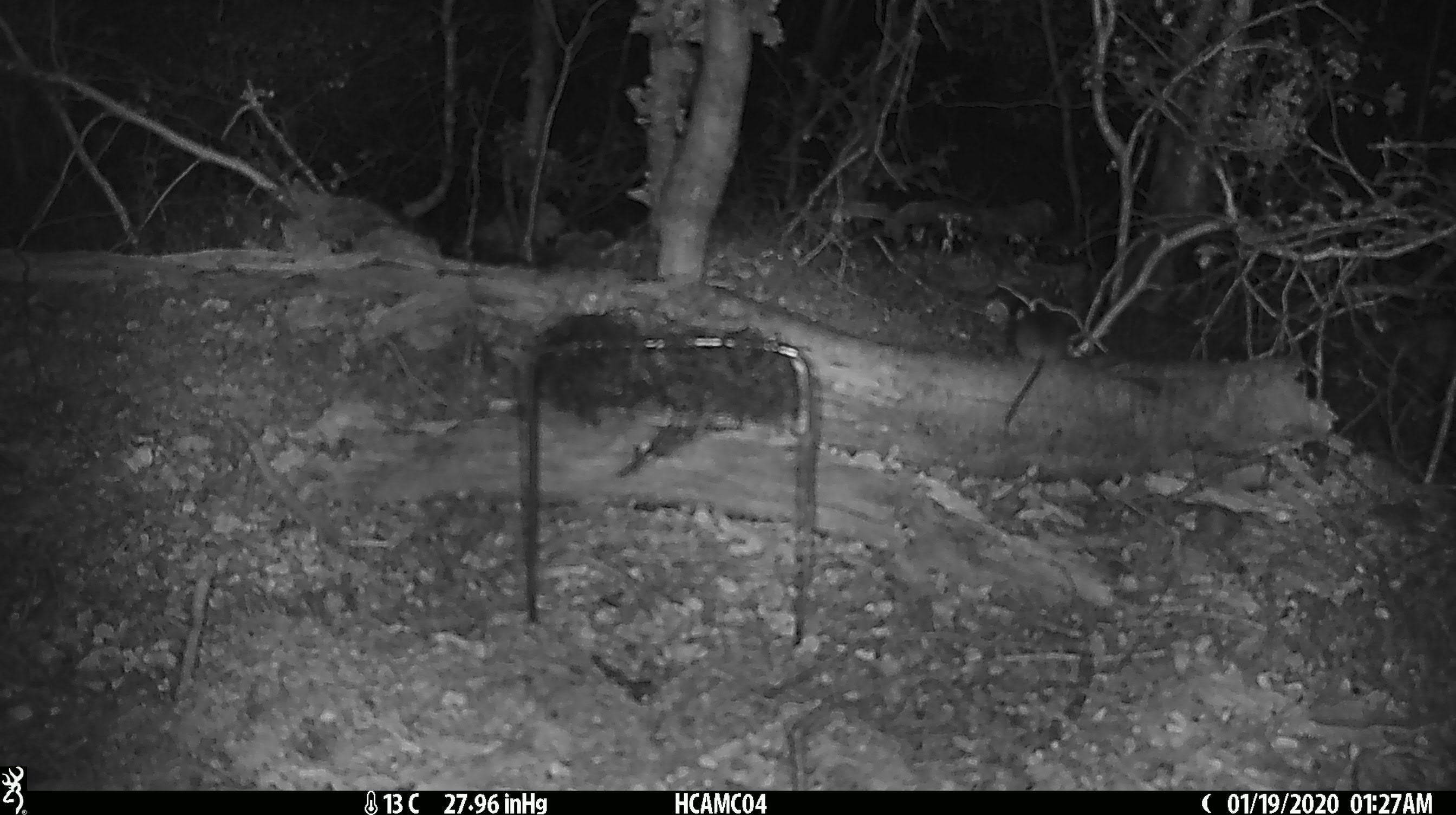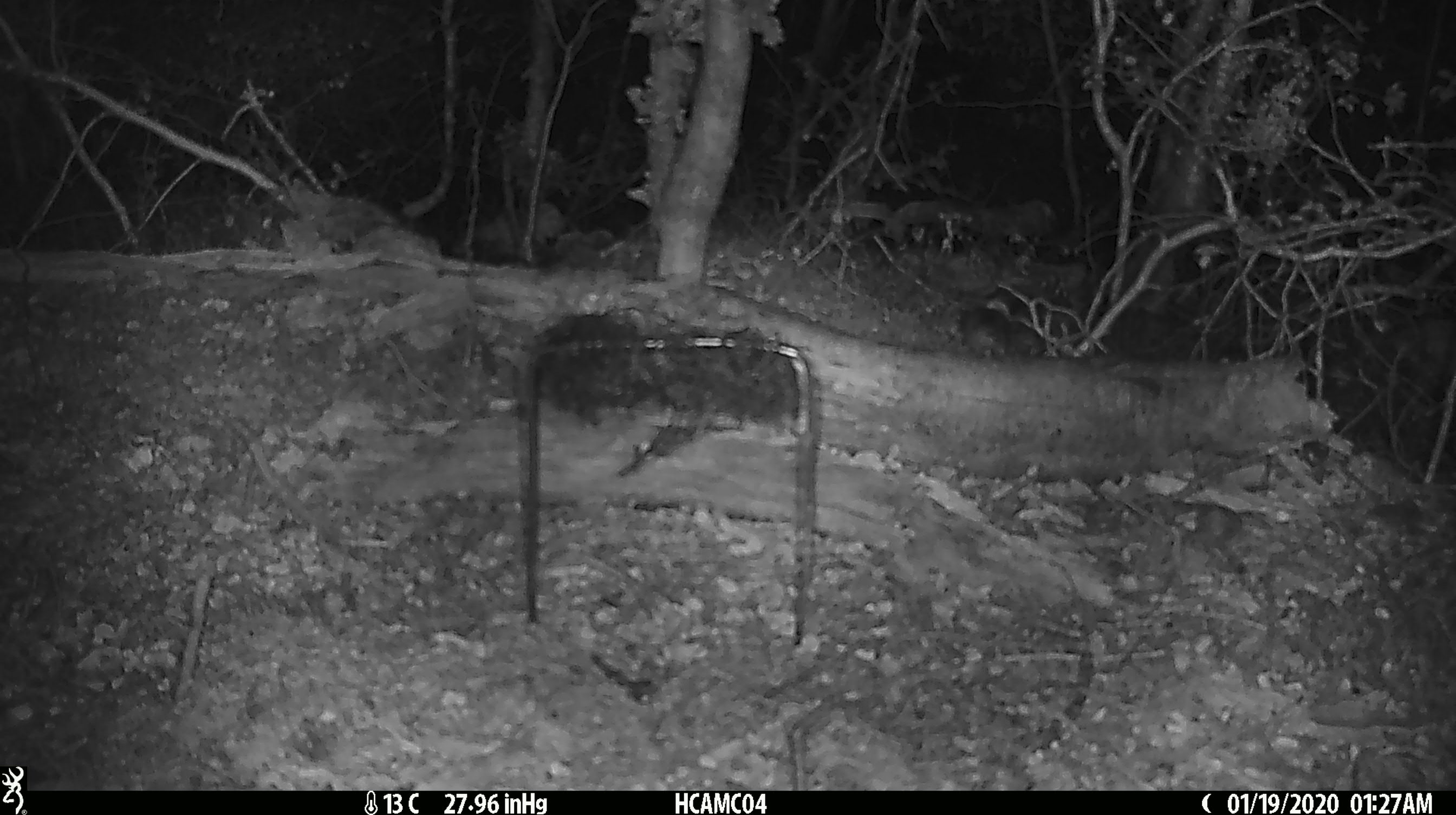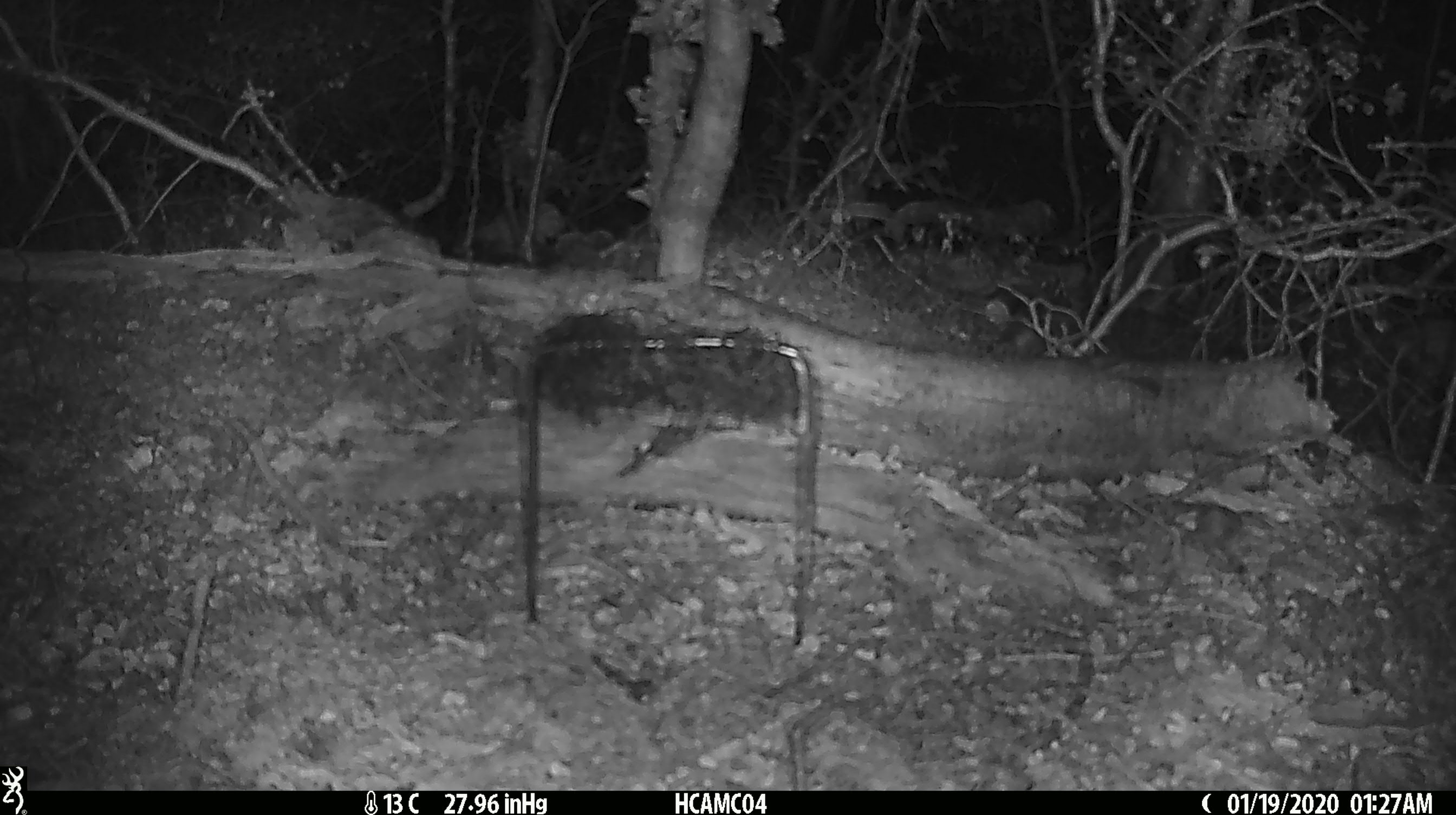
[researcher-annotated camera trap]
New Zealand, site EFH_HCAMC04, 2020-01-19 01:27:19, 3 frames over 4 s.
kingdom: Animalia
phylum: Chordata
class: Mammalia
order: Rodentia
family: Muridae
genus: Mus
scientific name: Mus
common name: mouse